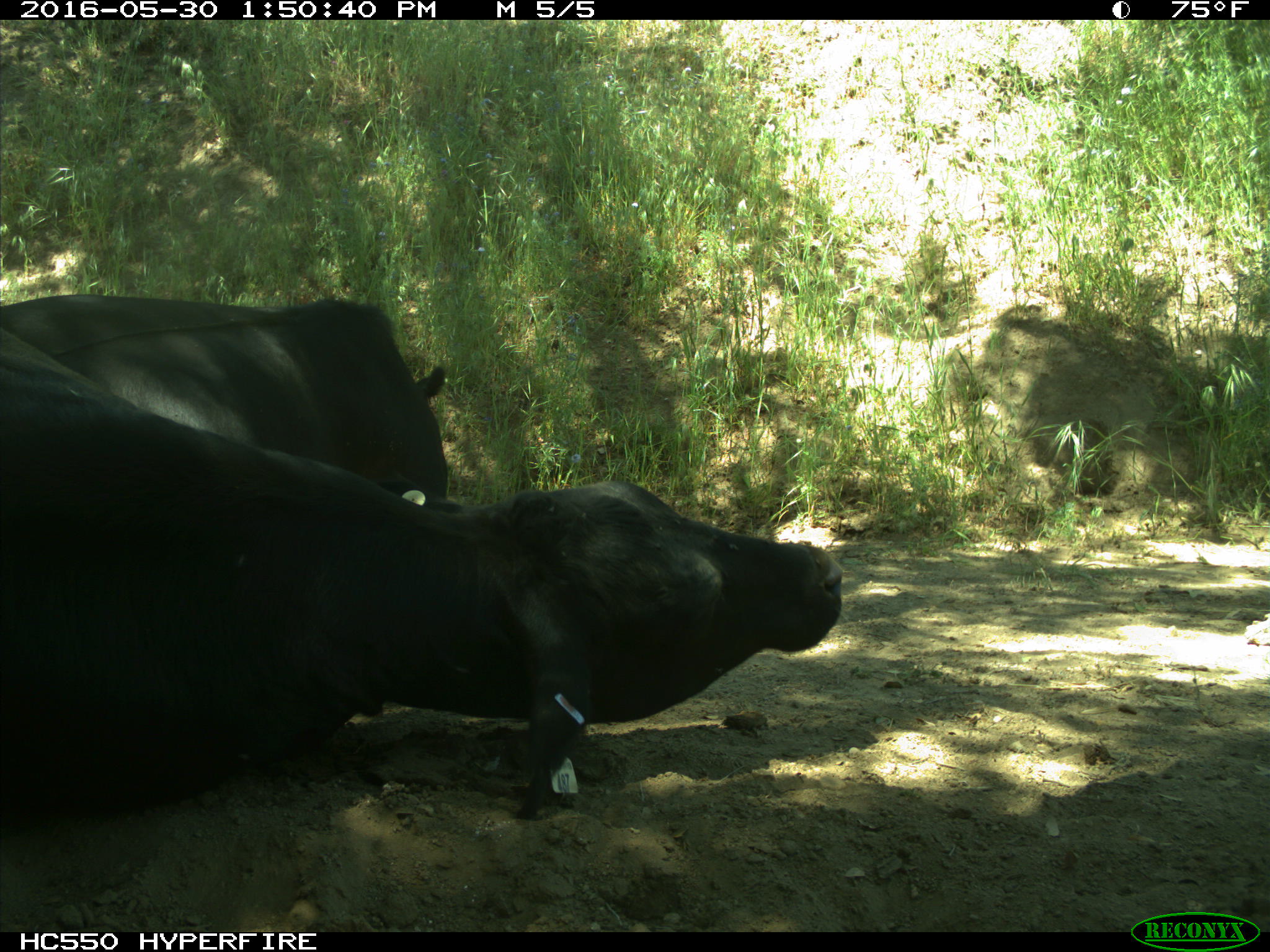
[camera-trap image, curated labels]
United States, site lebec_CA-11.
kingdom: Animalia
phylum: Chordata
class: Mammalia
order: Artiodactyla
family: Bovidae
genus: Bos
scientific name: Bos taurus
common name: domestic cow